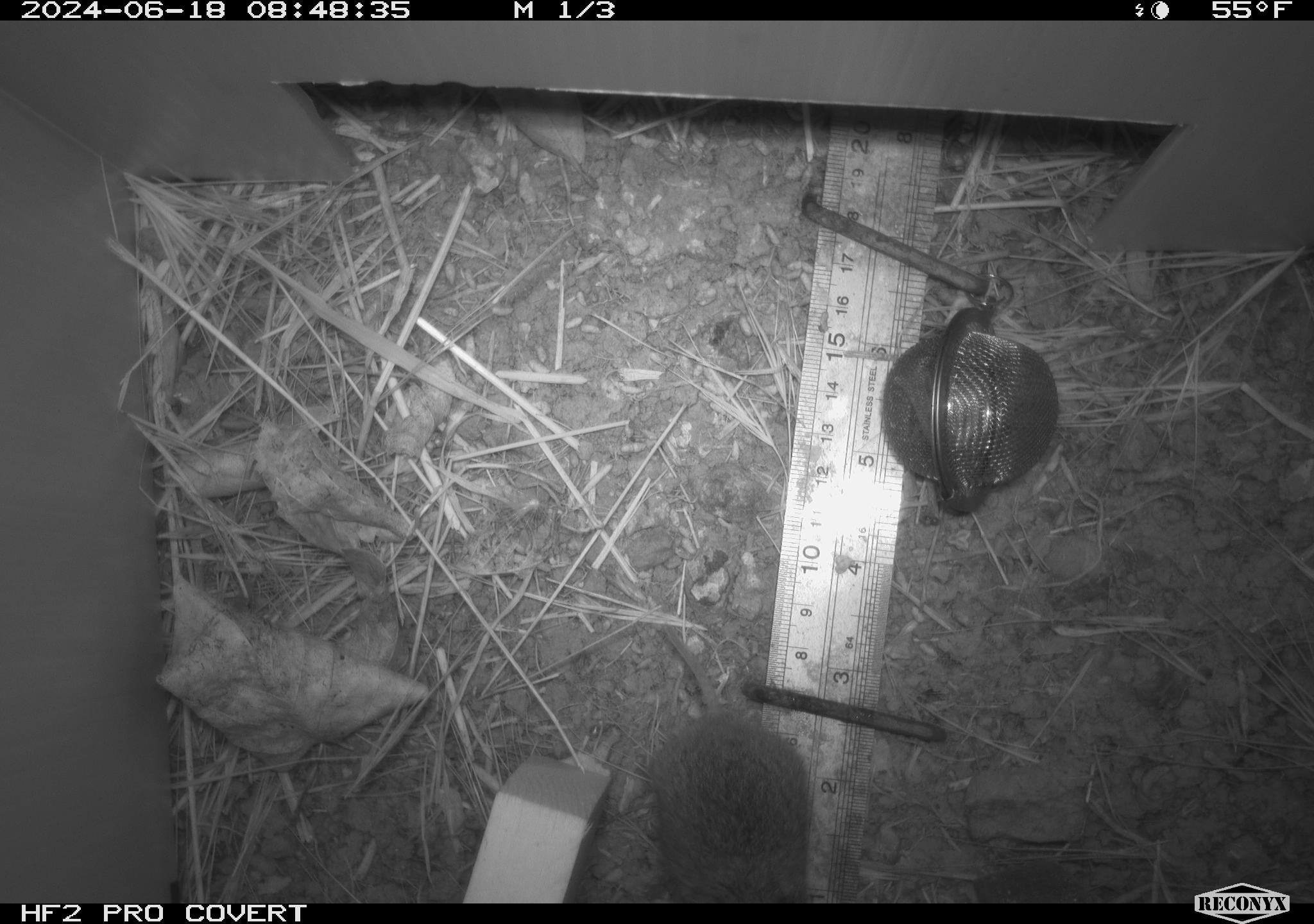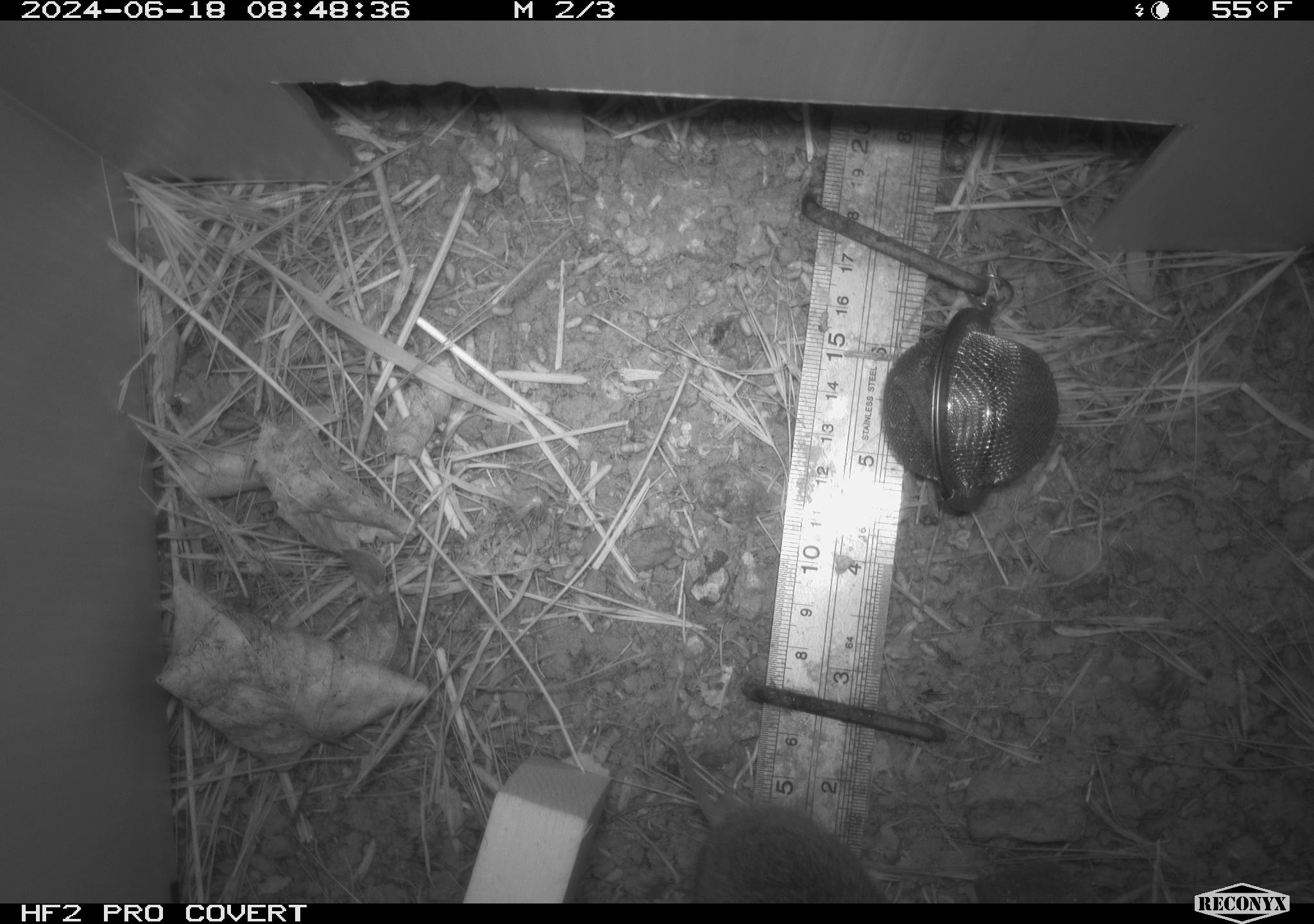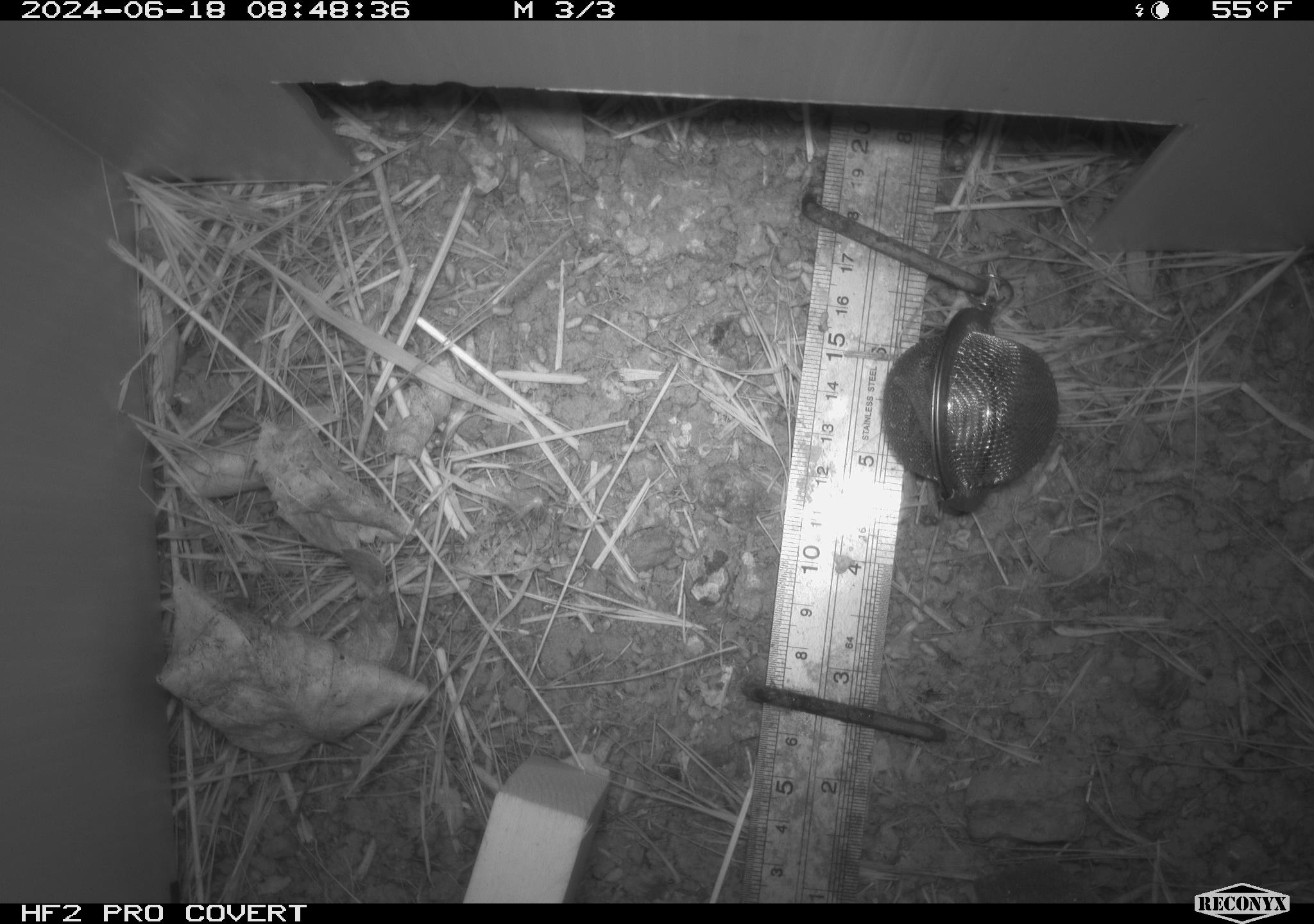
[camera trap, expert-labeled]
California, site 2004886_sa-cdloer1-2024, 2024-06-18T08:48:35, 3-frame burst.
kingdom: Animalia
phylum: Chordata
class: Mammalia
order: Rodentia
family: Cricetidae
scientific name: Arvicolinae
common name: voles, lemmings, and muskrats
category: arvicolinae subfamily